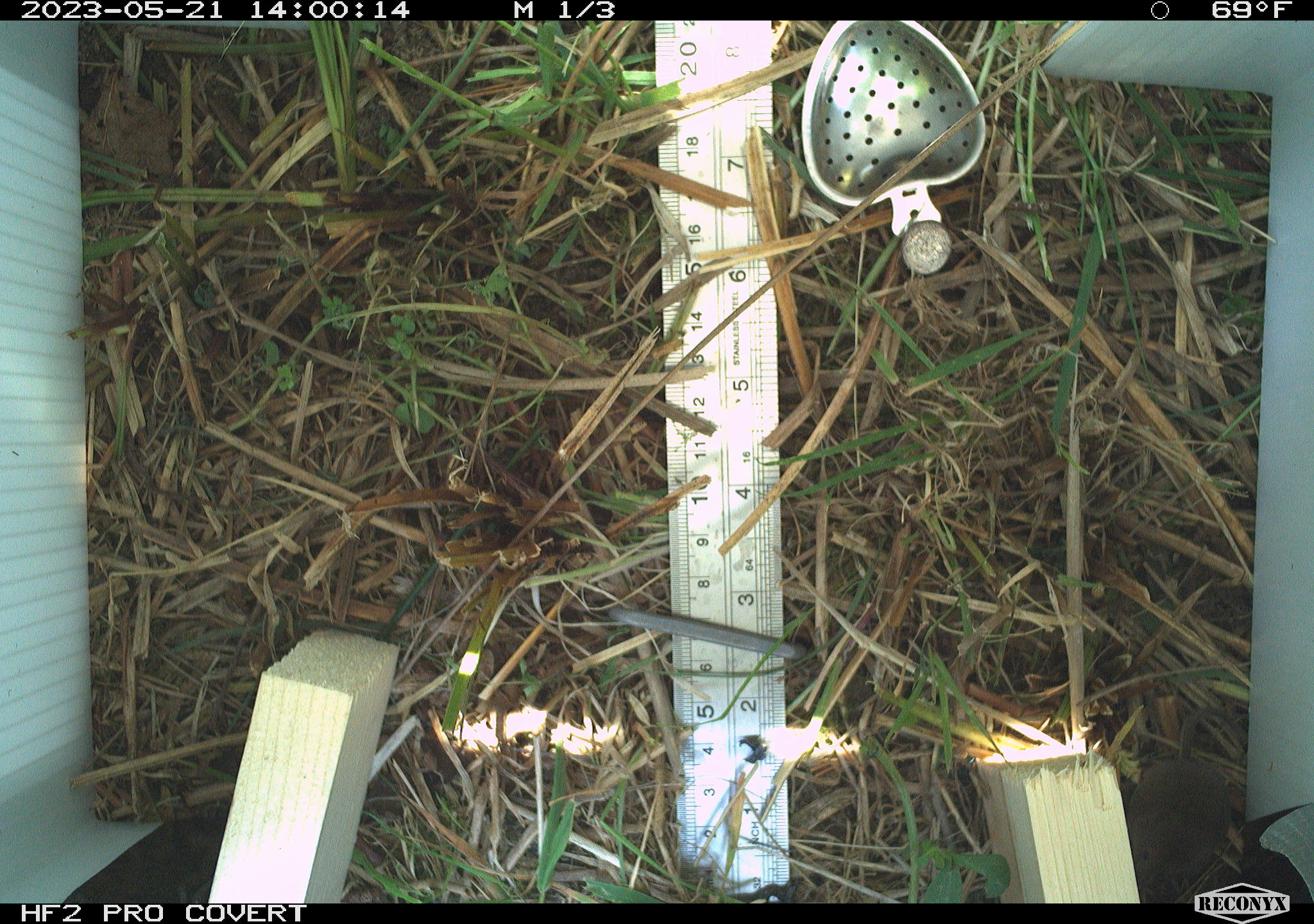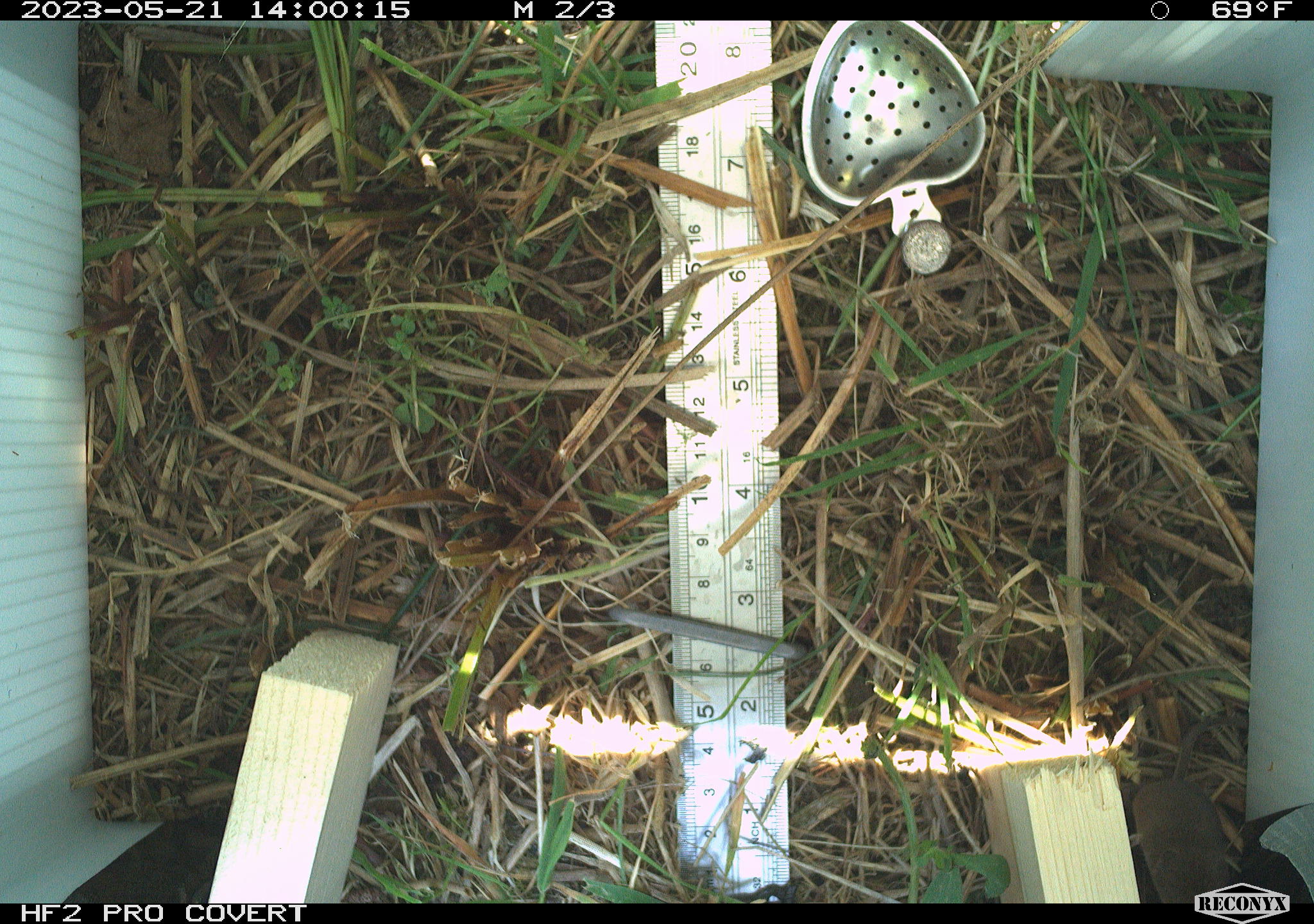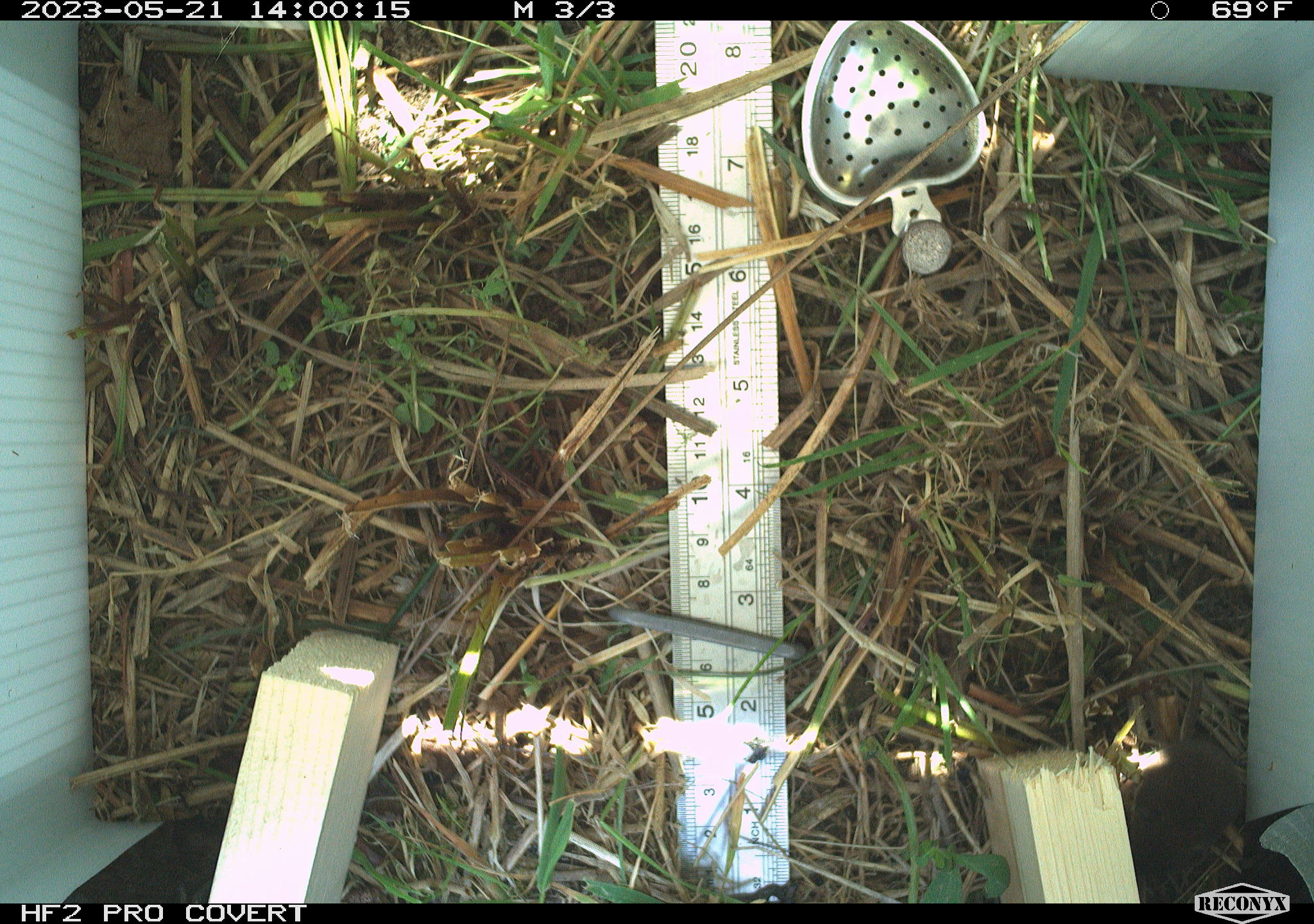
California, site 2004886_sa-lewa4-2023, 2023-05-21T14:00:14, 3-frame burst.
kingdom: Animalia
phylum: Chordata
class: Mammalia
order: Eulipotyphla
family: Soricidae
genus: Sorex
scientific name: Sorex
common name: long-tailed shrew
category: sorex species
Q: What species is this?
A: Sorex species (long-tailed shrew) (Sorex).